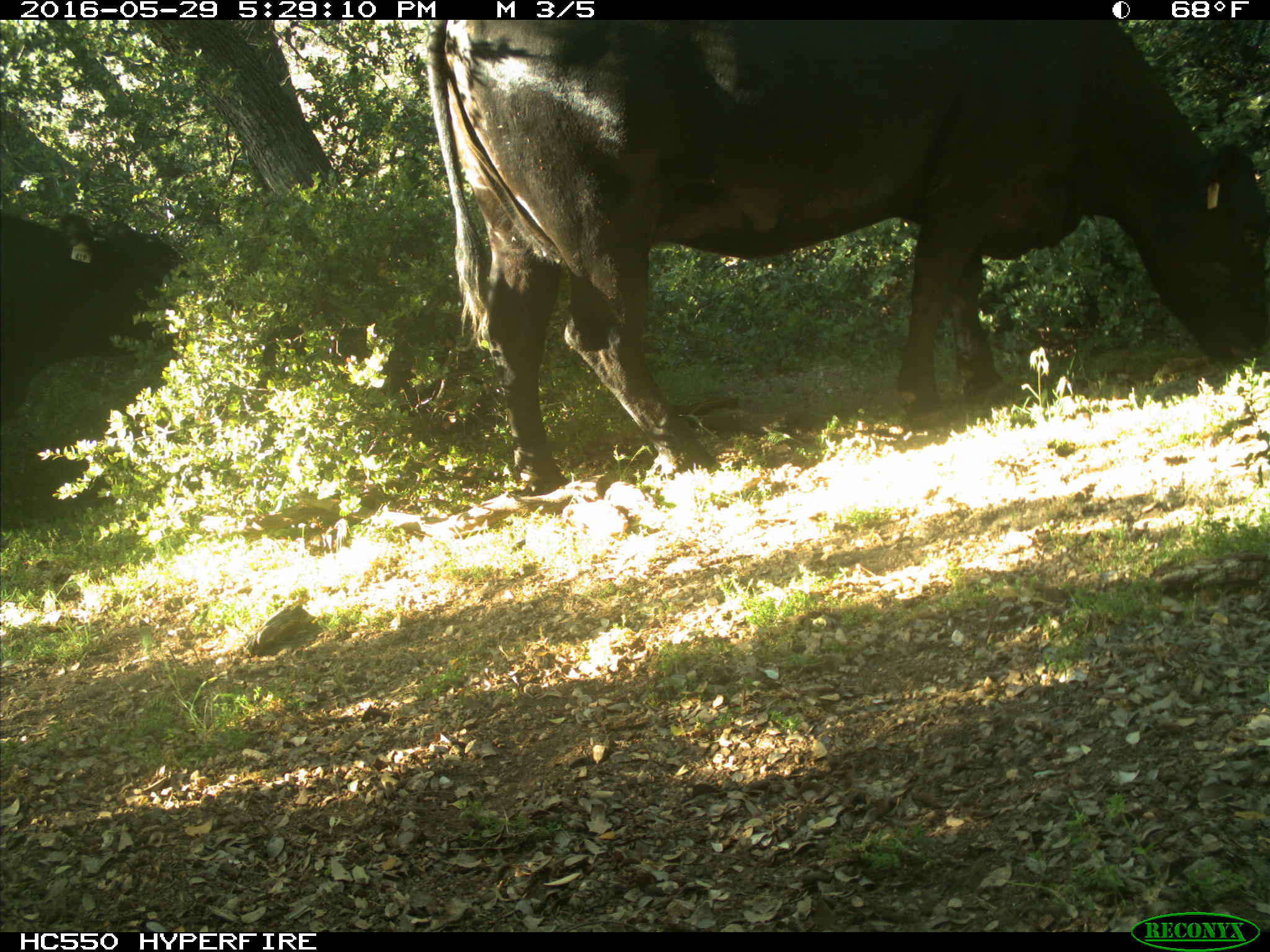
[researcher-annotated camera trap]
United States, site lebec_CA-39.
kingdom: Animalia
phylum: Chordata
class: Mammalia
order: Artiodactyla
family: Bovidae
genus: Bos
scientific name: Bos taurus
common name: domestic cow